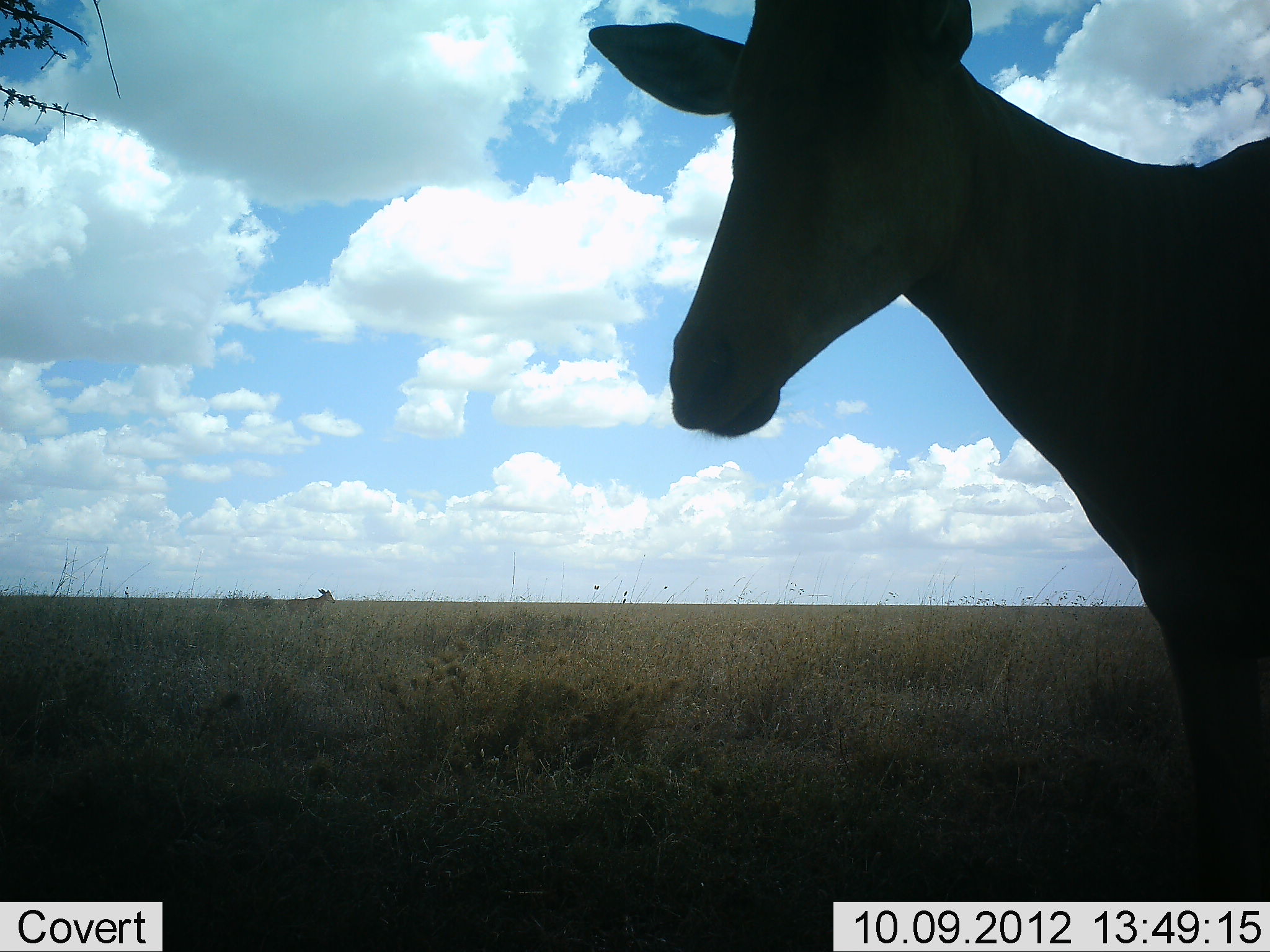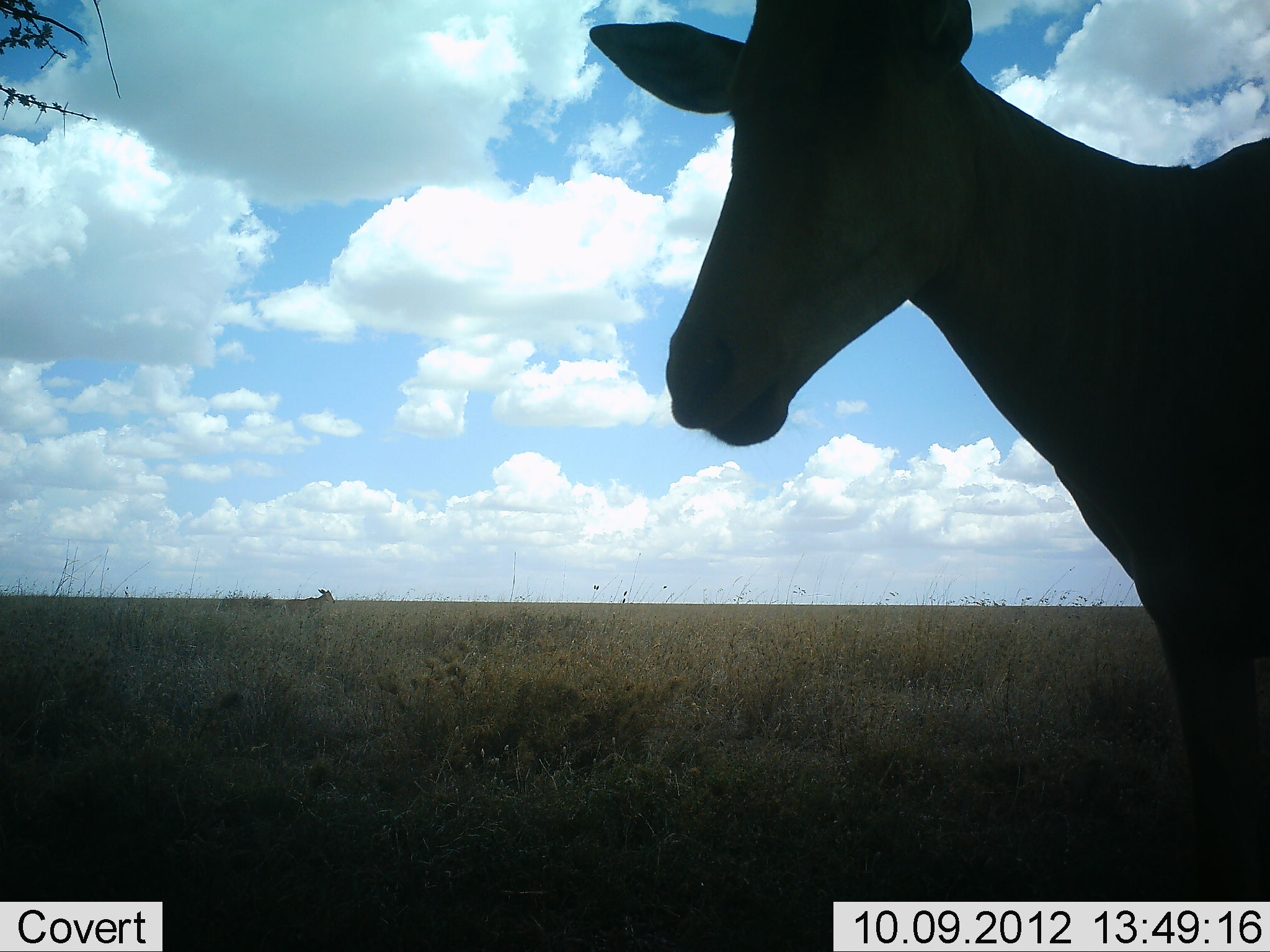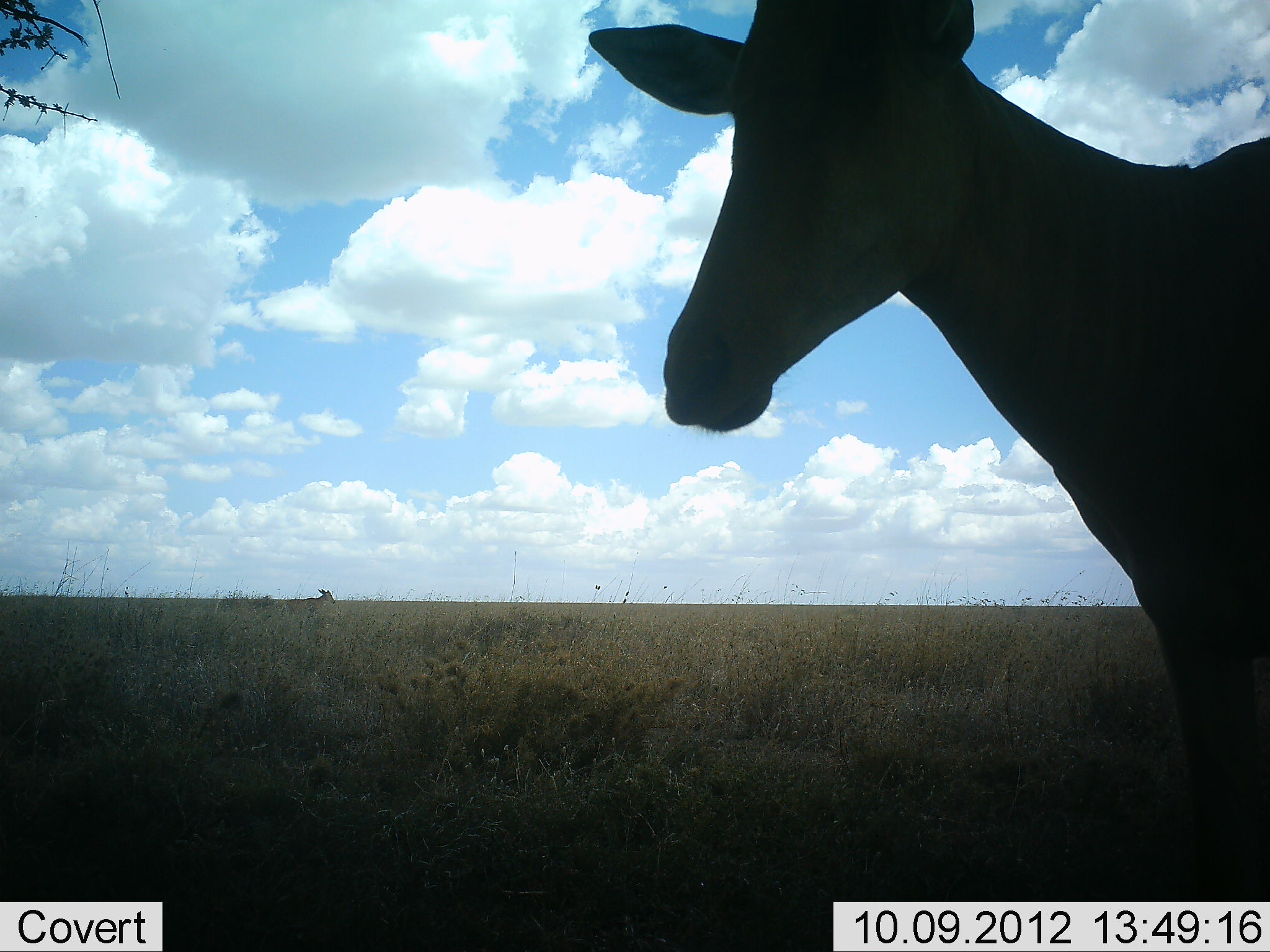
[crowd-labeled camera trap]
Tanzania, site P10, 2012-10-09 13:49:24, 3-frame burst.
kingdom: Animalia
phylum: Chordata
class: Mammalia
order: Artiodactyla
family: Bovidae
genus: Alcelaphus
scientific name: Alcelaphus buselaphus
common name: hartebeest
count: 1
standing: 100%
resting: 0%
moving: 0%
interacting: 0%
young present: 0%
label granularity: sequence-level